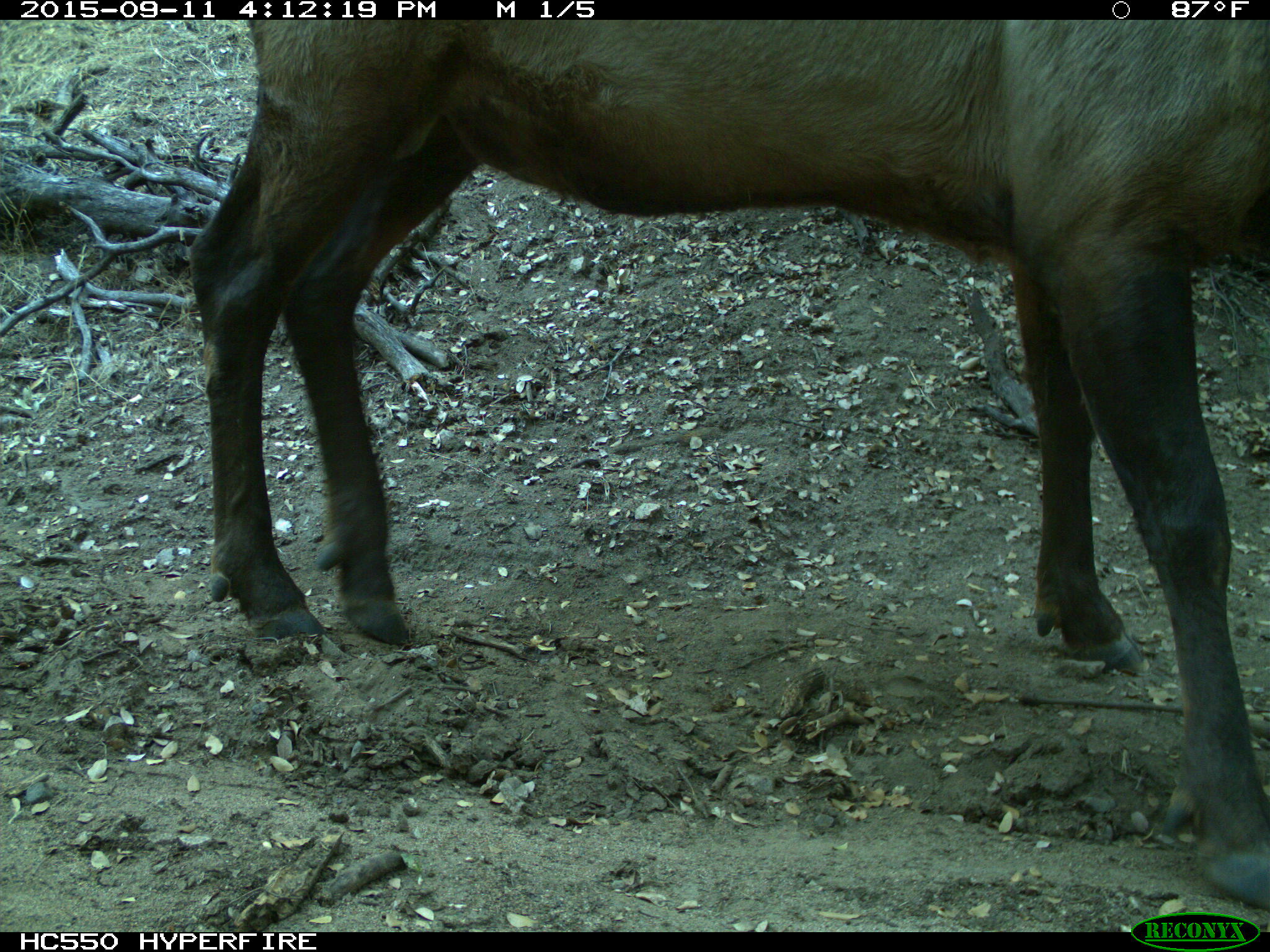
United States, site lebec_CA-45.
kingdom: Animalia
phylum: Chordata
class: Mammalia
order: Artiodactyla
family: Cervidae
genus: Cervus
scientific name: Cervus canadensis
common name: elk